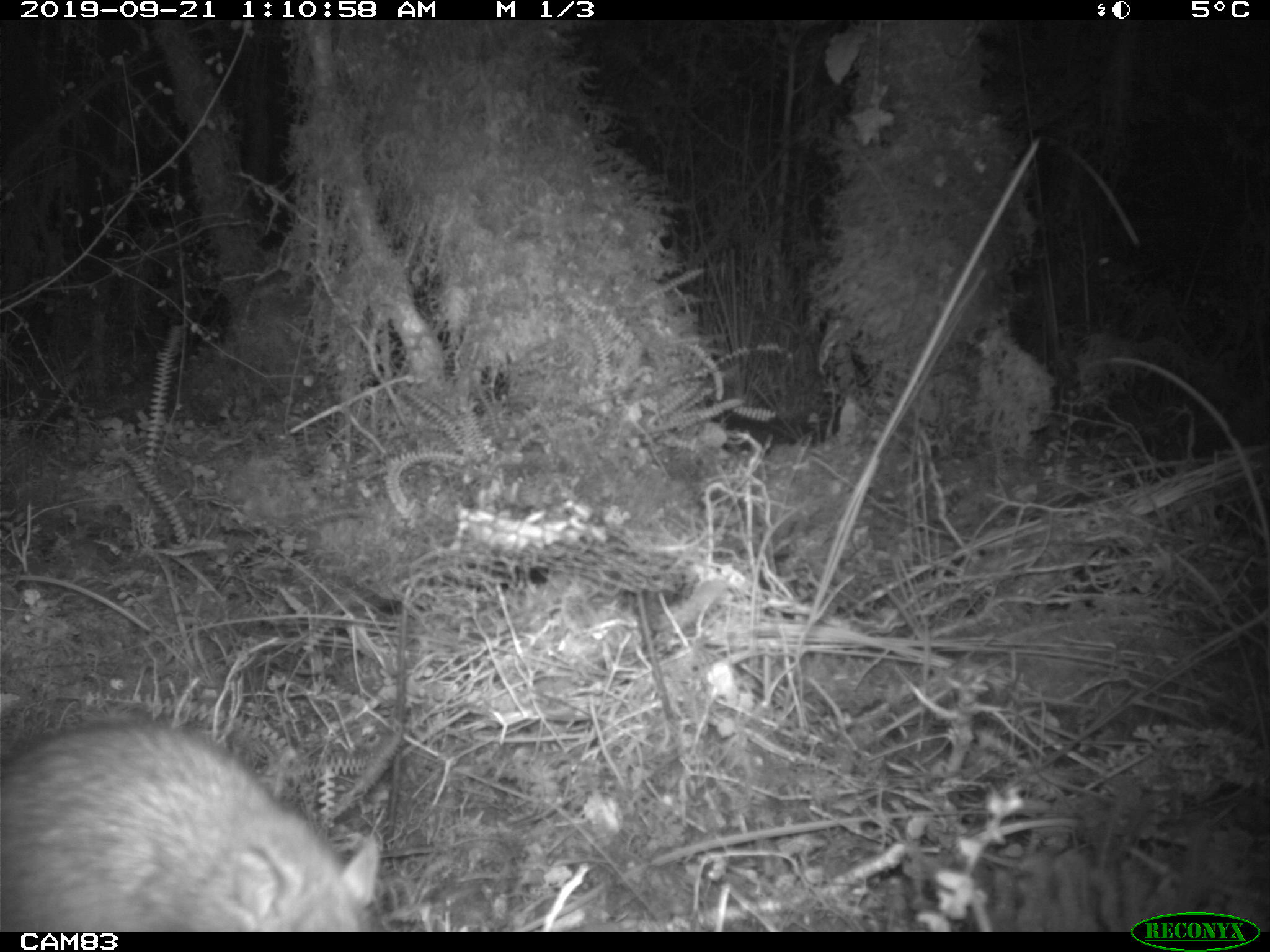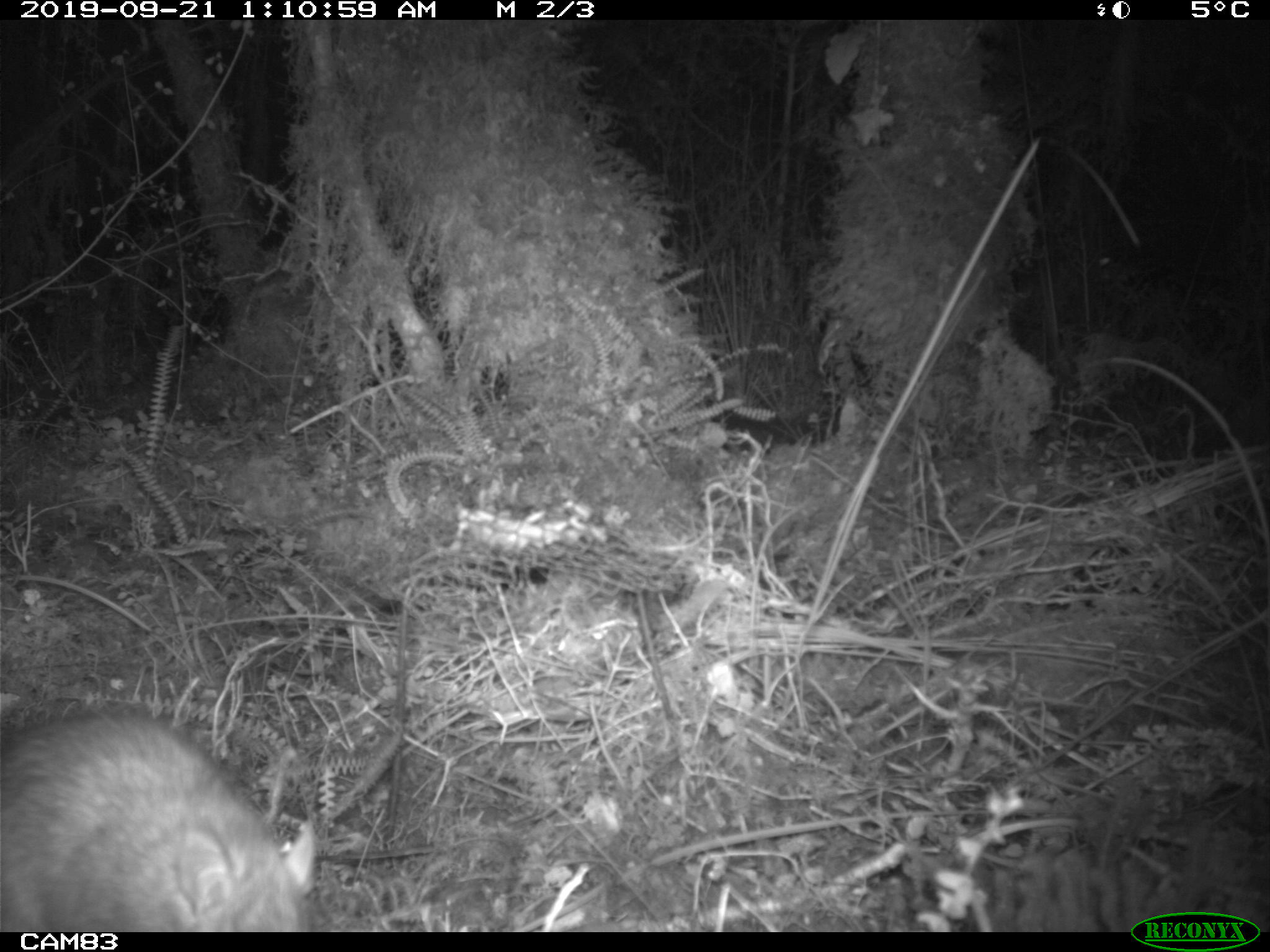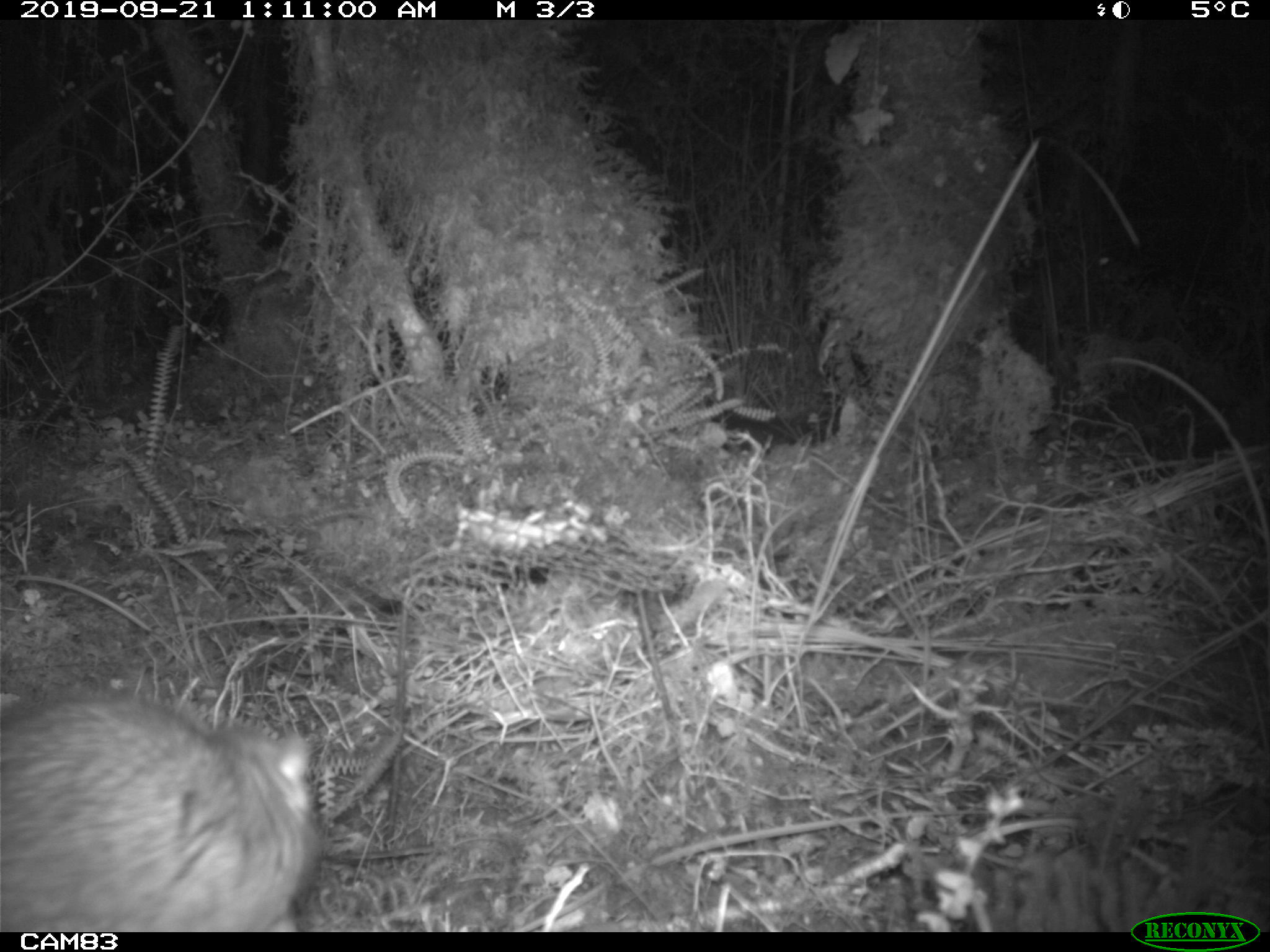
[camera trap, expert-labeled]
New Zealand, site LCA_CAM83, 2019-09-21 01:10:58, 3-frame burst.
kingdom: Animalia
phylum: Chordata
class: Mammalia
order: Rodentia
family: Muridae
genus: Rattus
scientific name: Rattus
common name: rat